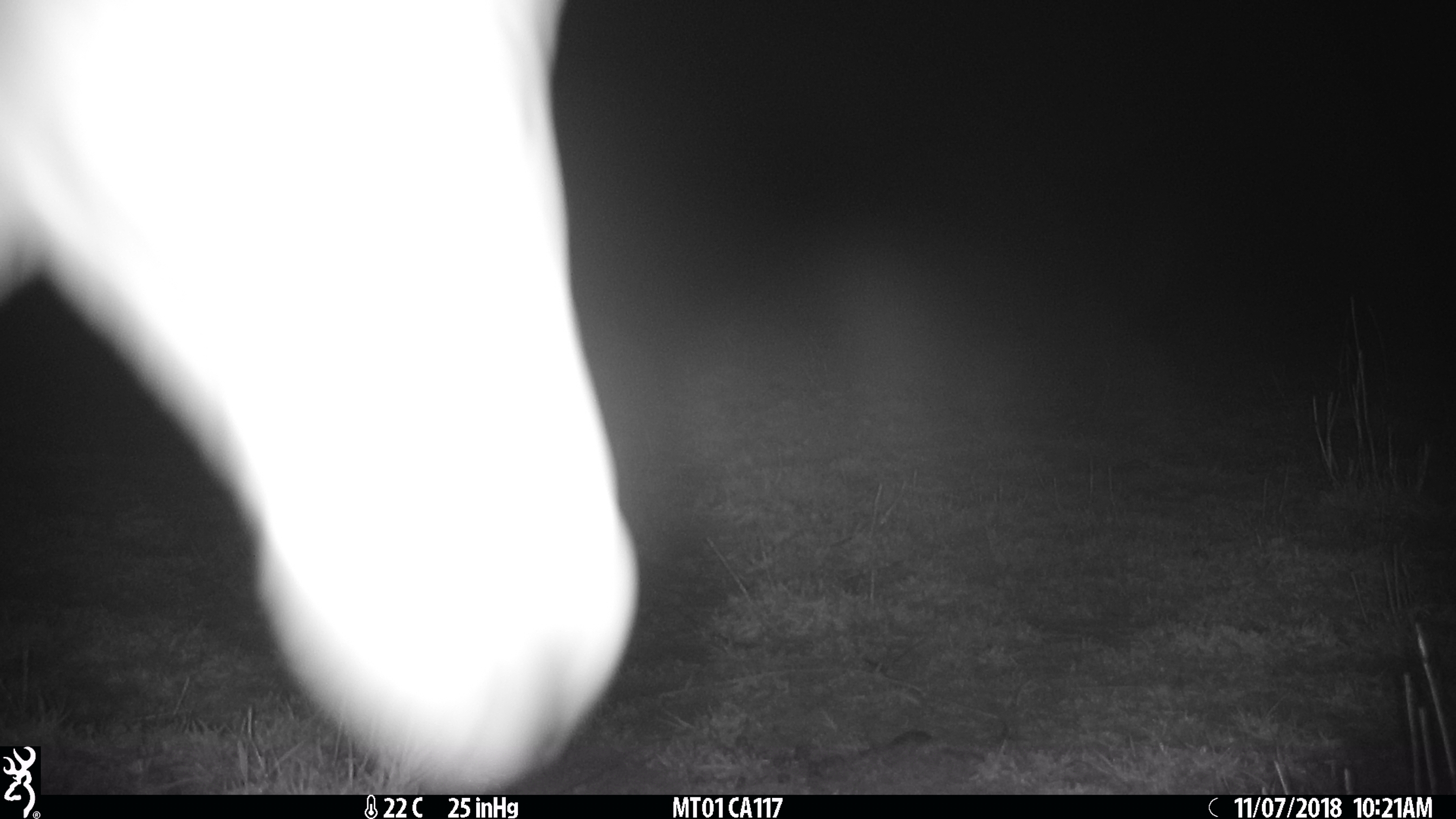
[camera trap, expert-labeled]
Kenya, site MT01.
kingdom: Animalia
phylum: Chordata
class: Mammalia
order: Artiodactyla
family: Bovidae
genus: Tragelaphus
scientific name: Tragelaphus oryx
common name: eland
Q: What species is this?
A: Eland (Tragelaphus oryx).